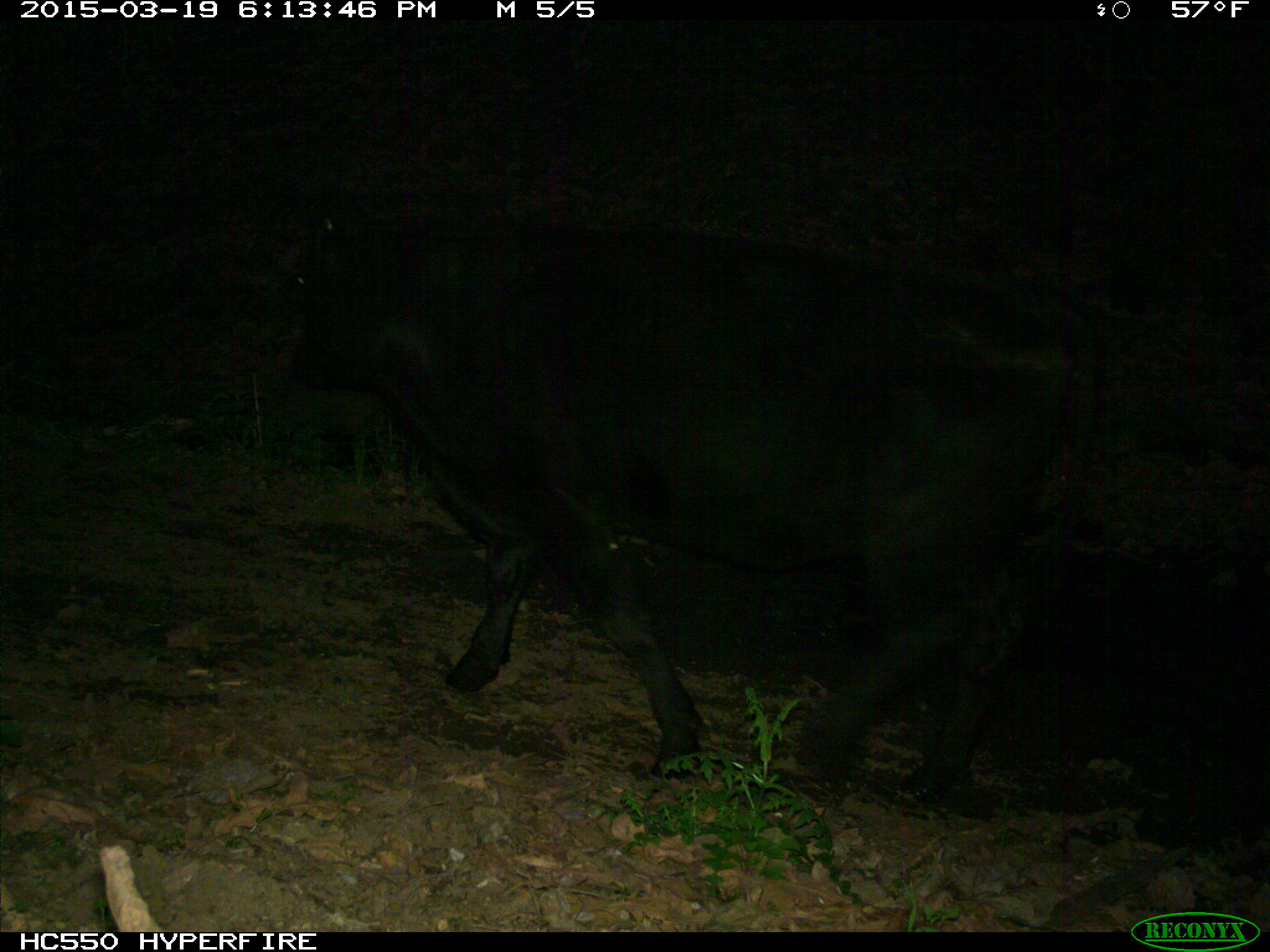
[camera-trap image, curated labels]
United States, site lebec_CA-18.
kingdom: Animalia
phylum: Chordata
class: Mammalia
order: Artiodactyla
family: Bovidae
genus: Bos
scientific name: Bos taurus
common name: domestic cow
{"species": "Bos taurus (domestic cow)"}